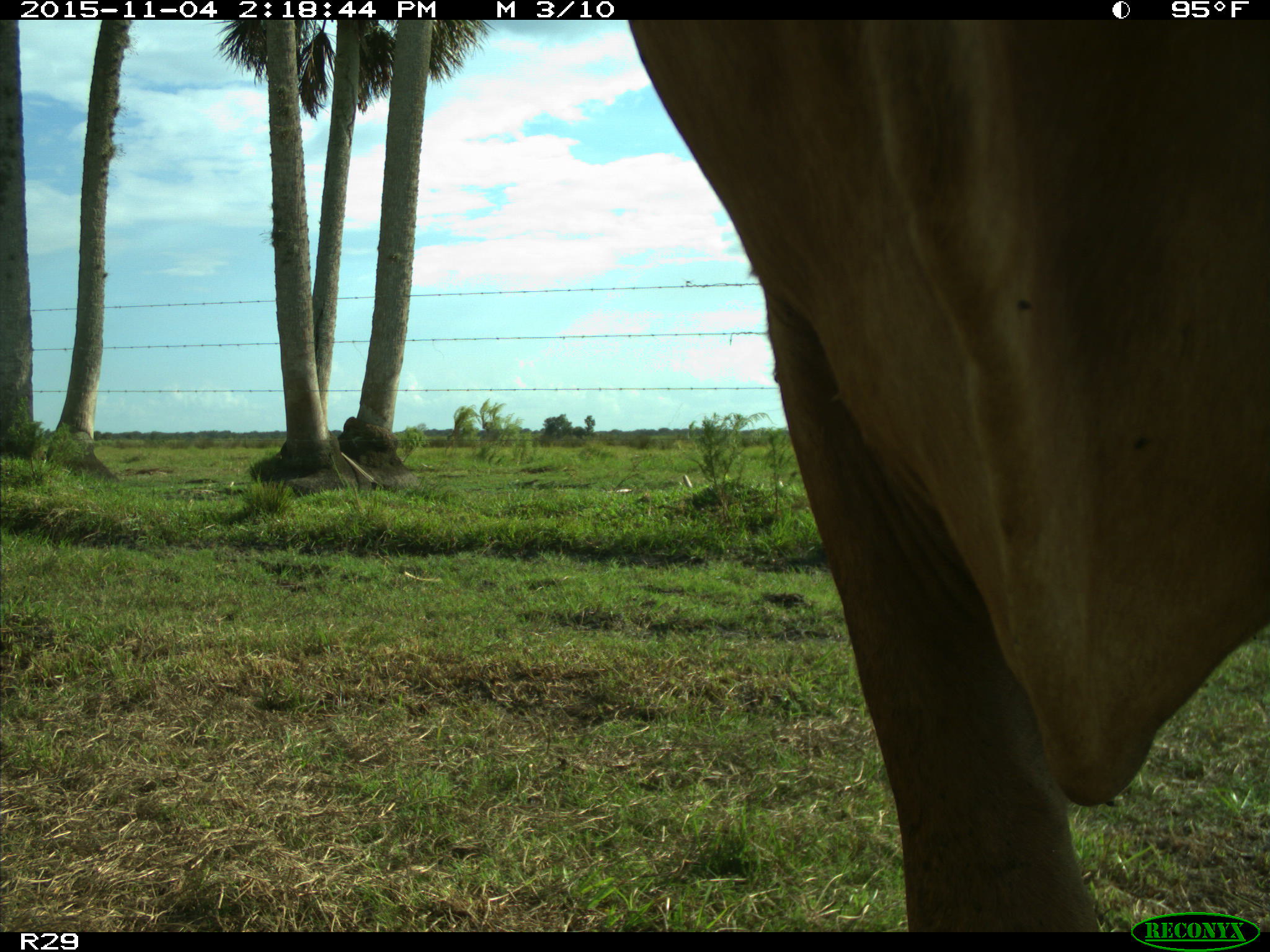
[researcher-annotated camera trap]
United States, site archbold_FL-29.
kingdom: Animalia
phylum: Chordata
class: Mammalia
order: Artiodactyla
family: Bovidae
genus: Bos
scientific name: Bos taurus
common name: domestic cow